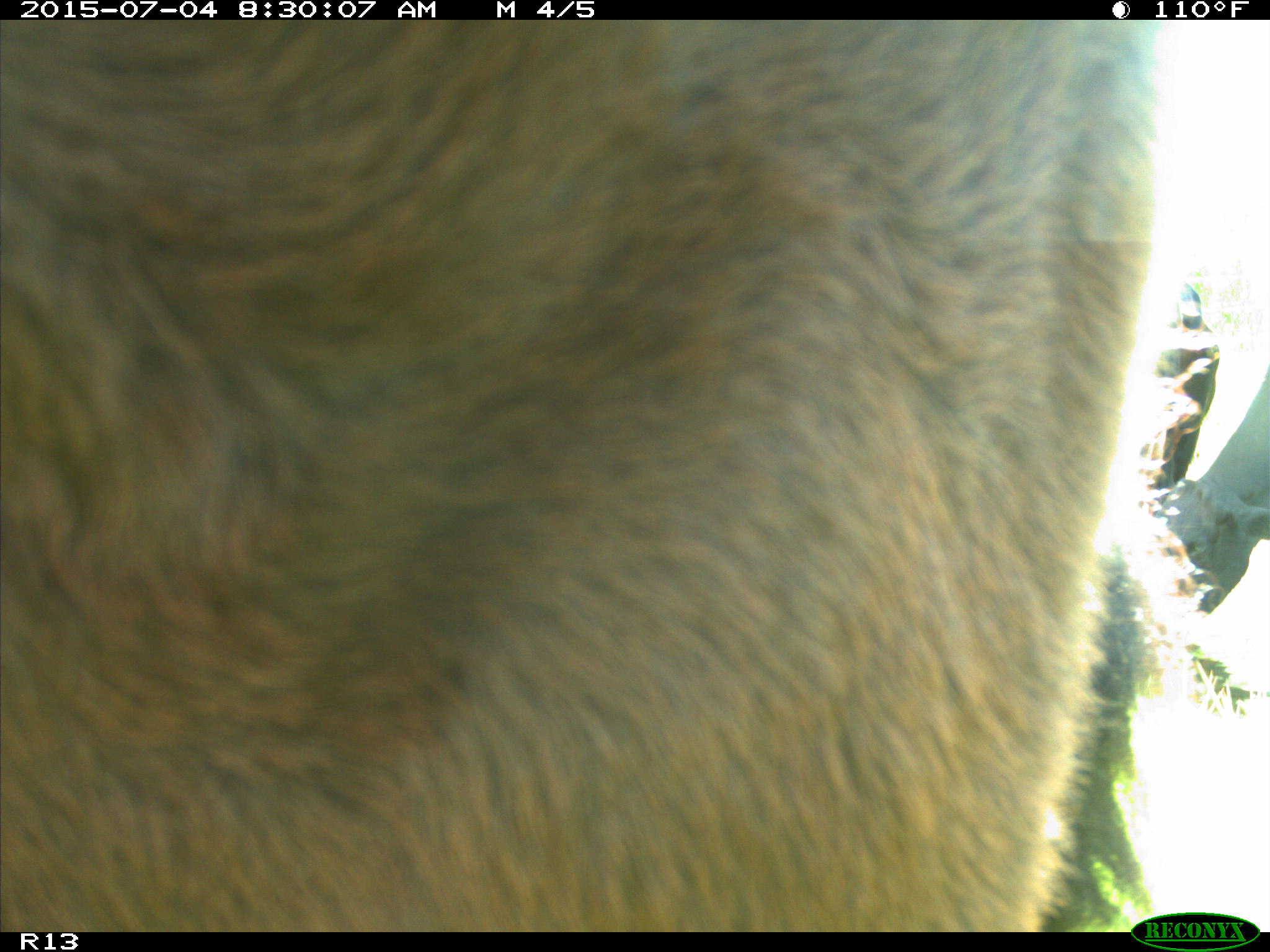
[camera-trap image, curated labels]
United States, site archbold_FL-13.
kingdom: Animalia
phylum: Chordata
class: Mammalia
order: Artiodactyla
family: Bovidae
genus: Bos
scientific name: Bos taurus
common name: domestic cow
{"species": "Bos taurus (domestic cow)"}